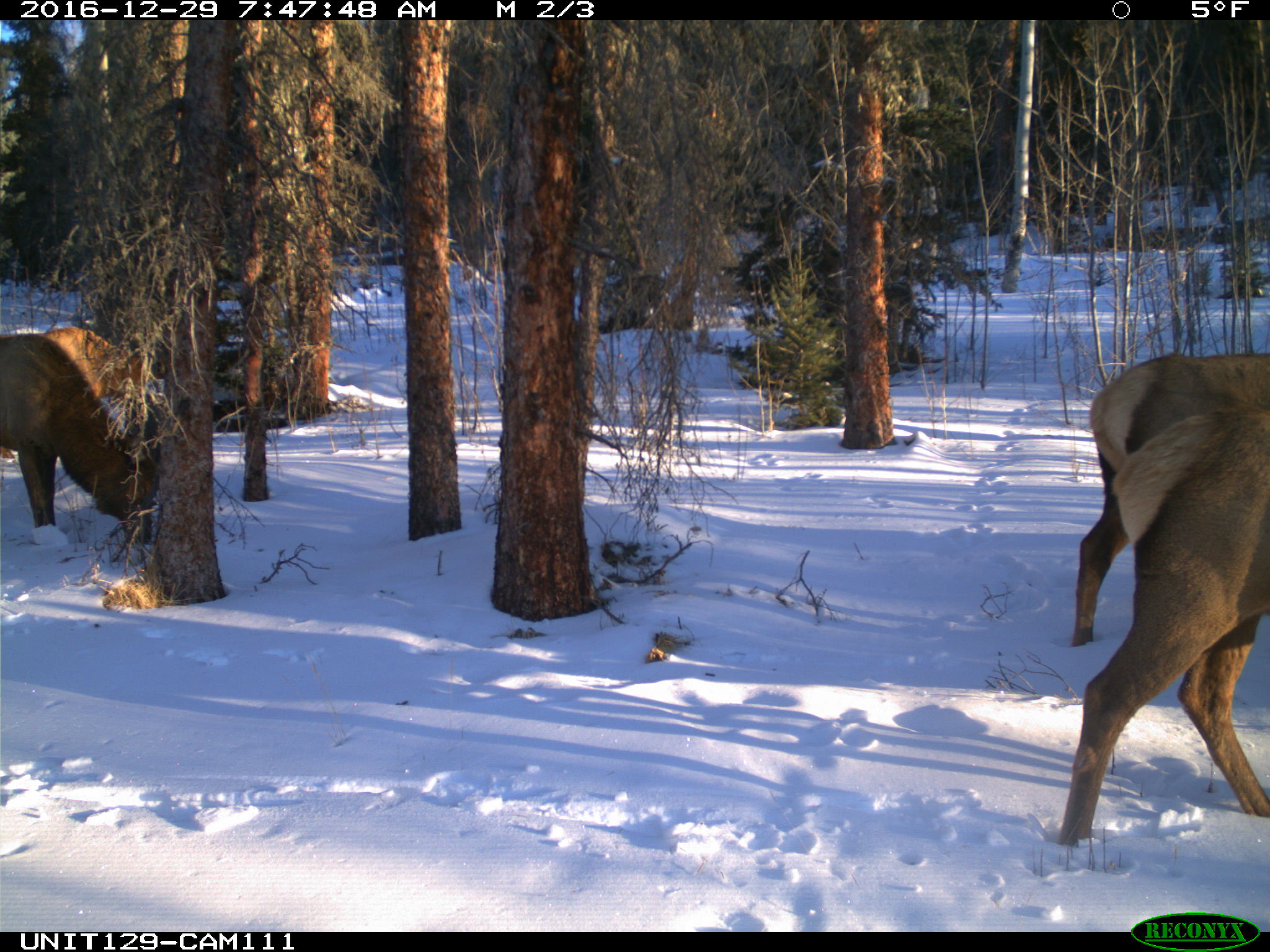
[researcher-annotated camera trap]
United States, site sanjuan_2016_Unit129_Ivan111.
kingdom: Animalia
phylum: Chordata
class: Mammalia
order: Artiodactyla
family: Cervidae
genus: Cervus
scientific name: Cervus elaphus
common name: red deer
Cervus elaphus (red deer).